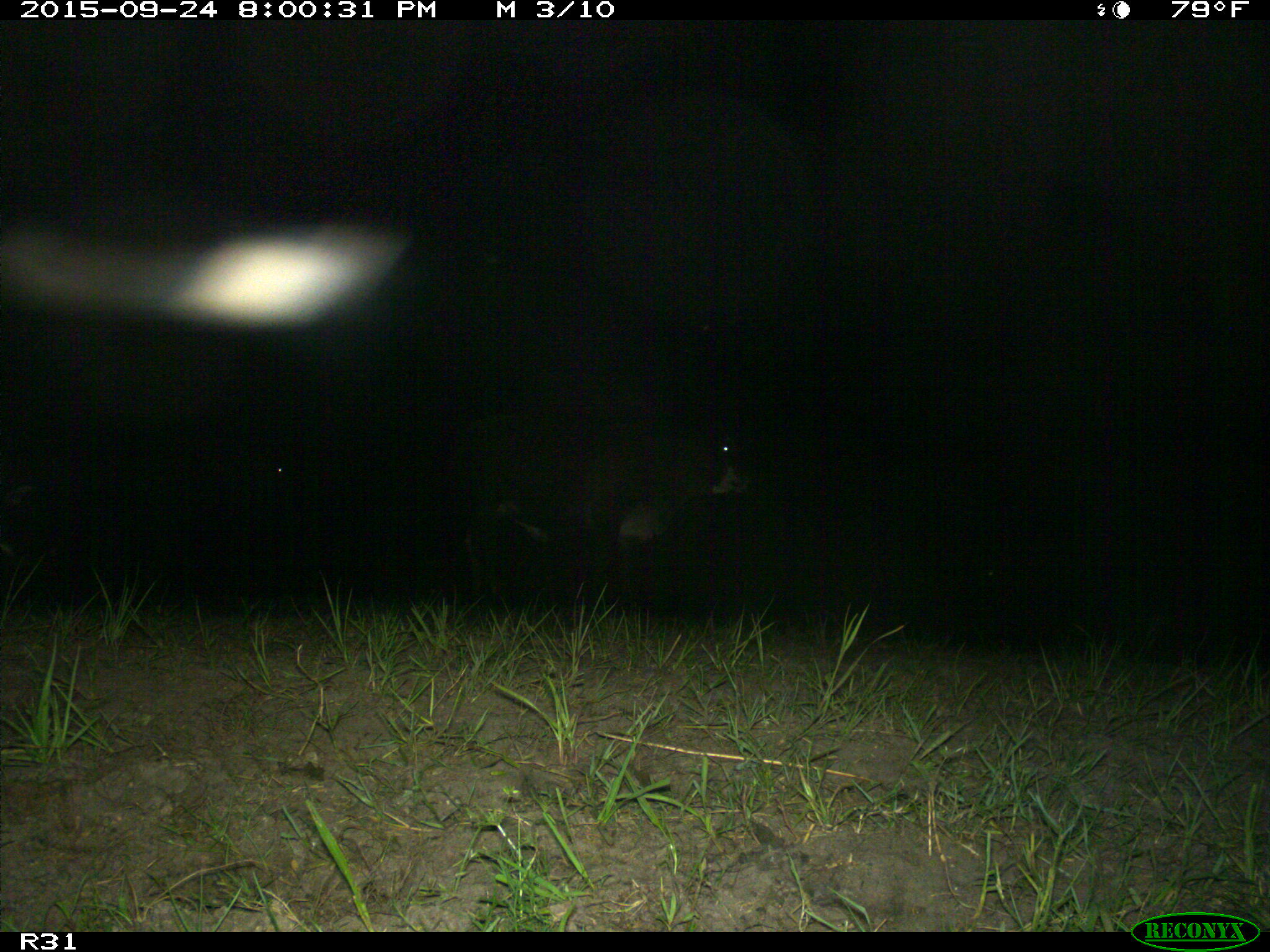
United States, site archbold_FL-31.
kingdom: Animalia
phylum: Chordata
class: Mammalia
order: Artiodactyla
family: Bovidae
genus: Bos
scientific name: Bos taurus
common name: domestic cow